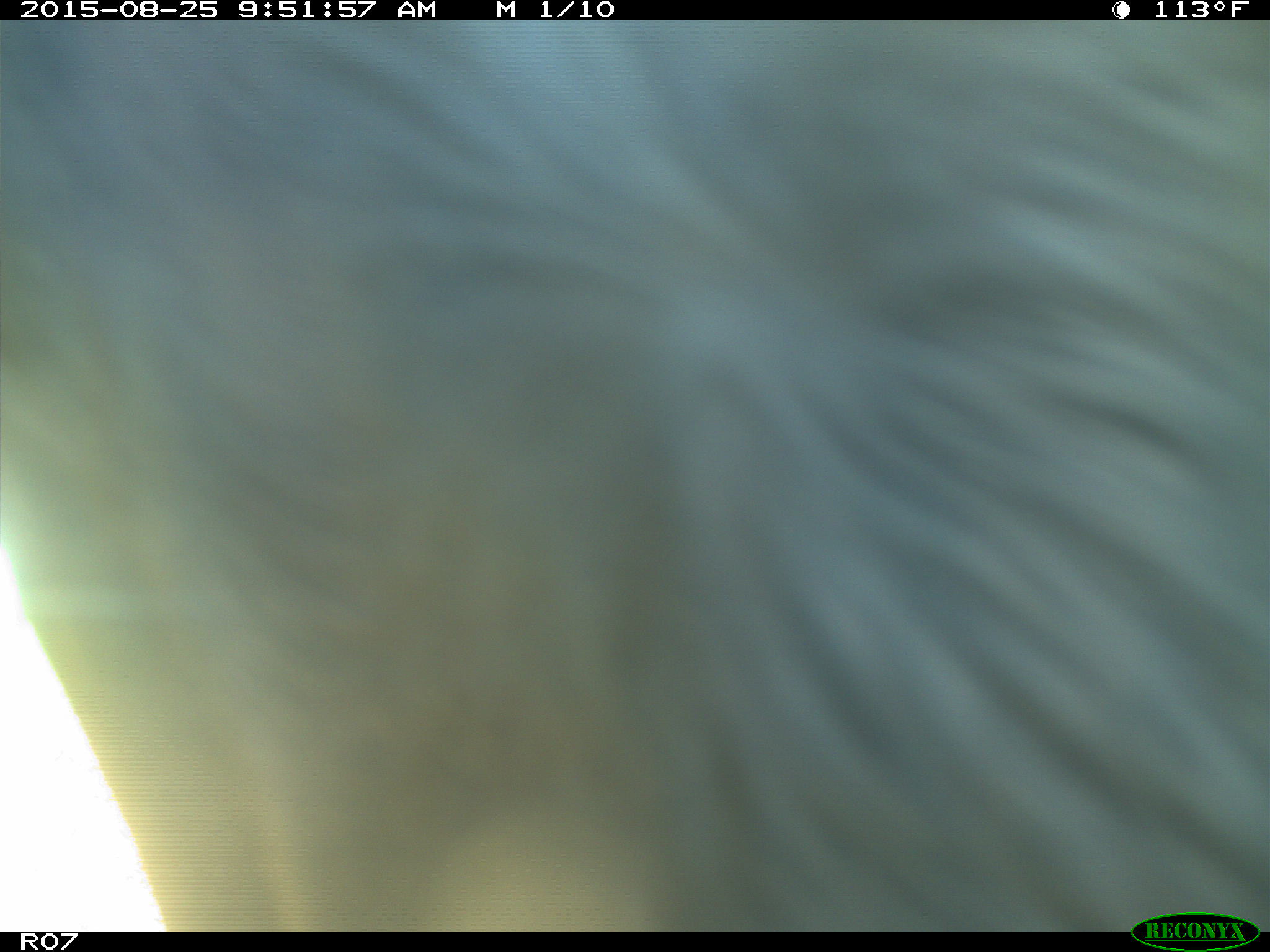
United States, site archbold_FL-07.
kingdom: Animalia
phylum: Chordata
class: Mammalia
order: Artiodactyla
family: Bovidae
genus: Bos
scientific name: Bos taurus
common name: domestic cow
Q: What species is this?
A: Bos taurus (domestic cow).